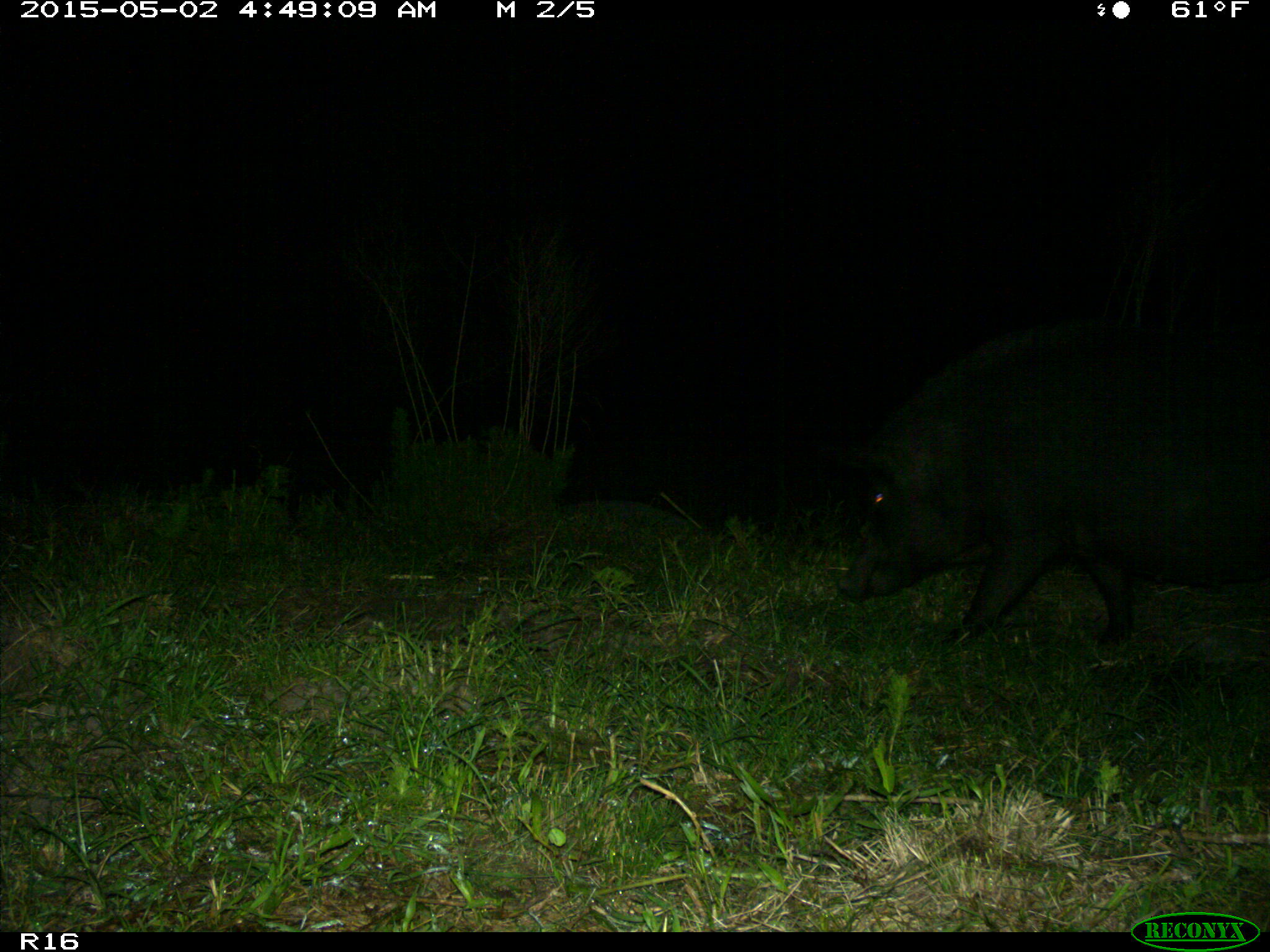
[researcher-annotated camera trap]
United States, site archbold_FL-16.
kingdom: Animalia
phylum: Chordata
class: Mammalia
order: Artiodactyla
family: Suidae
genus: Sus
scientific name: Sus scrofa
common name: wild boar